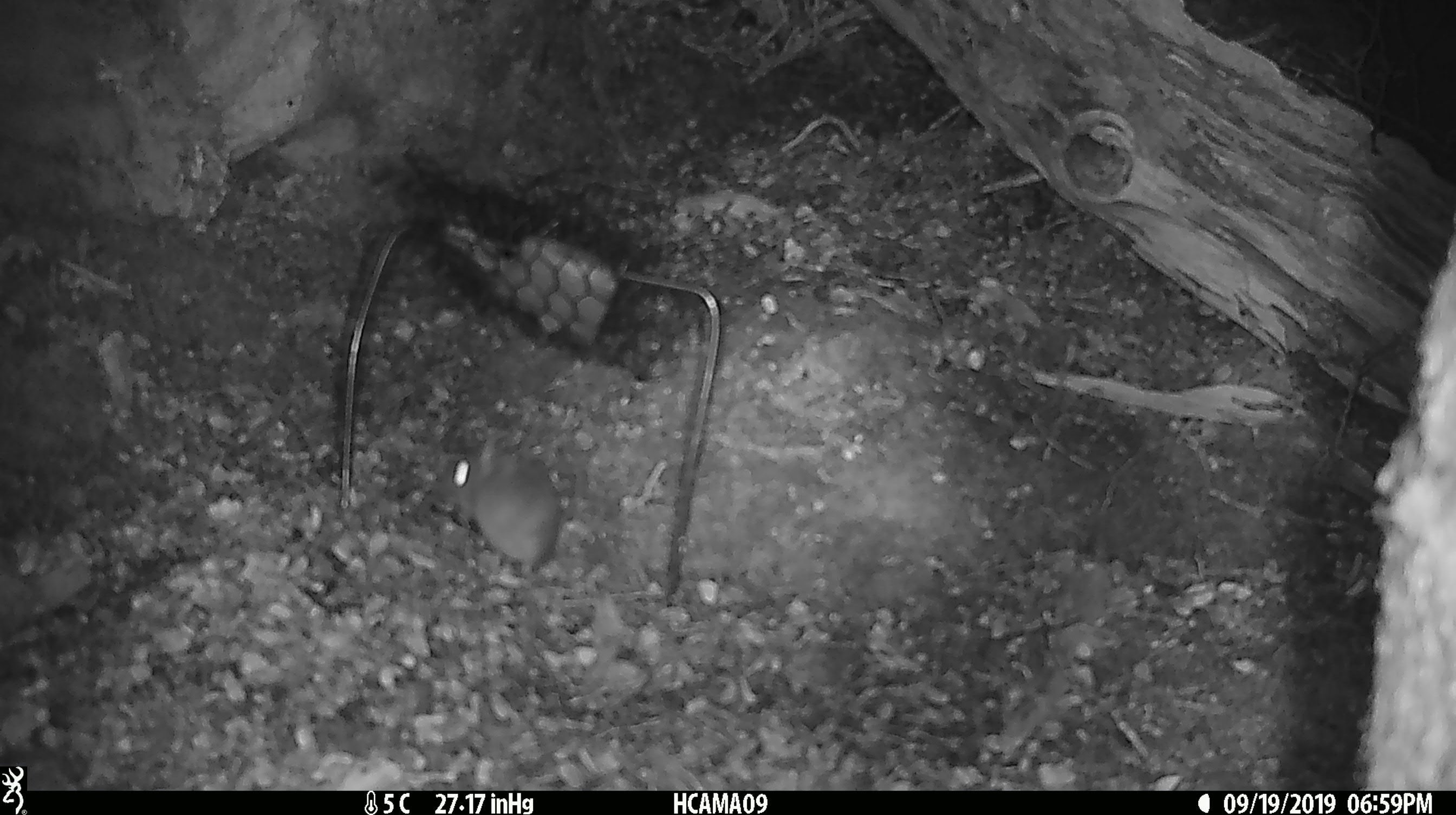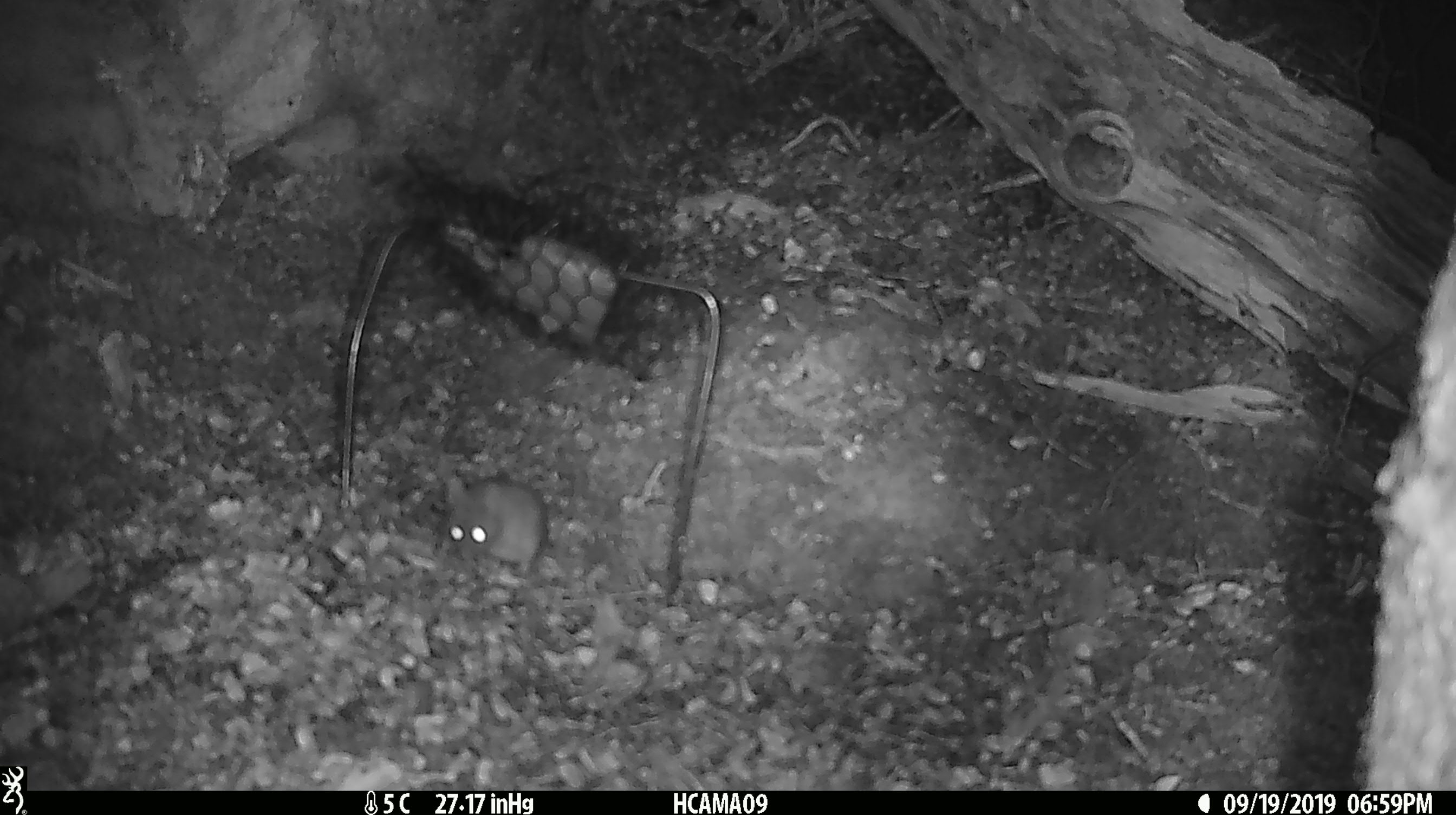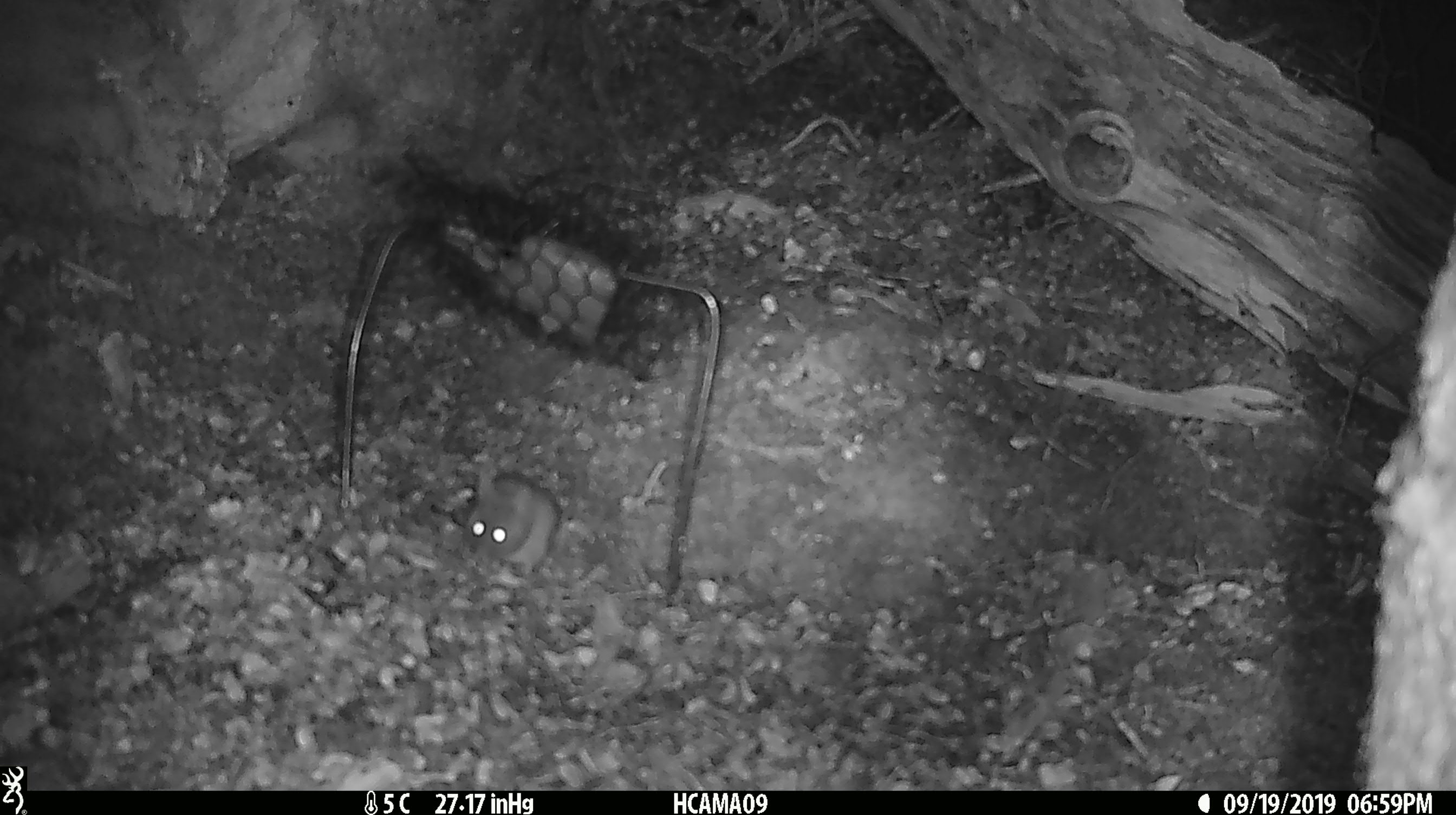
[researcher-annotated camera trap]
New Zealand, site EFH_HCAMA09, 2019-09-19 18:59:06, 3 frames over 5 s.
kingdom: Animalia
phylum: Chordata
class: Mammalia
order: Rodentia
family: Muridae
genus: Mus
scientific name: Mus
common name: mouse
Mouse (Mus).